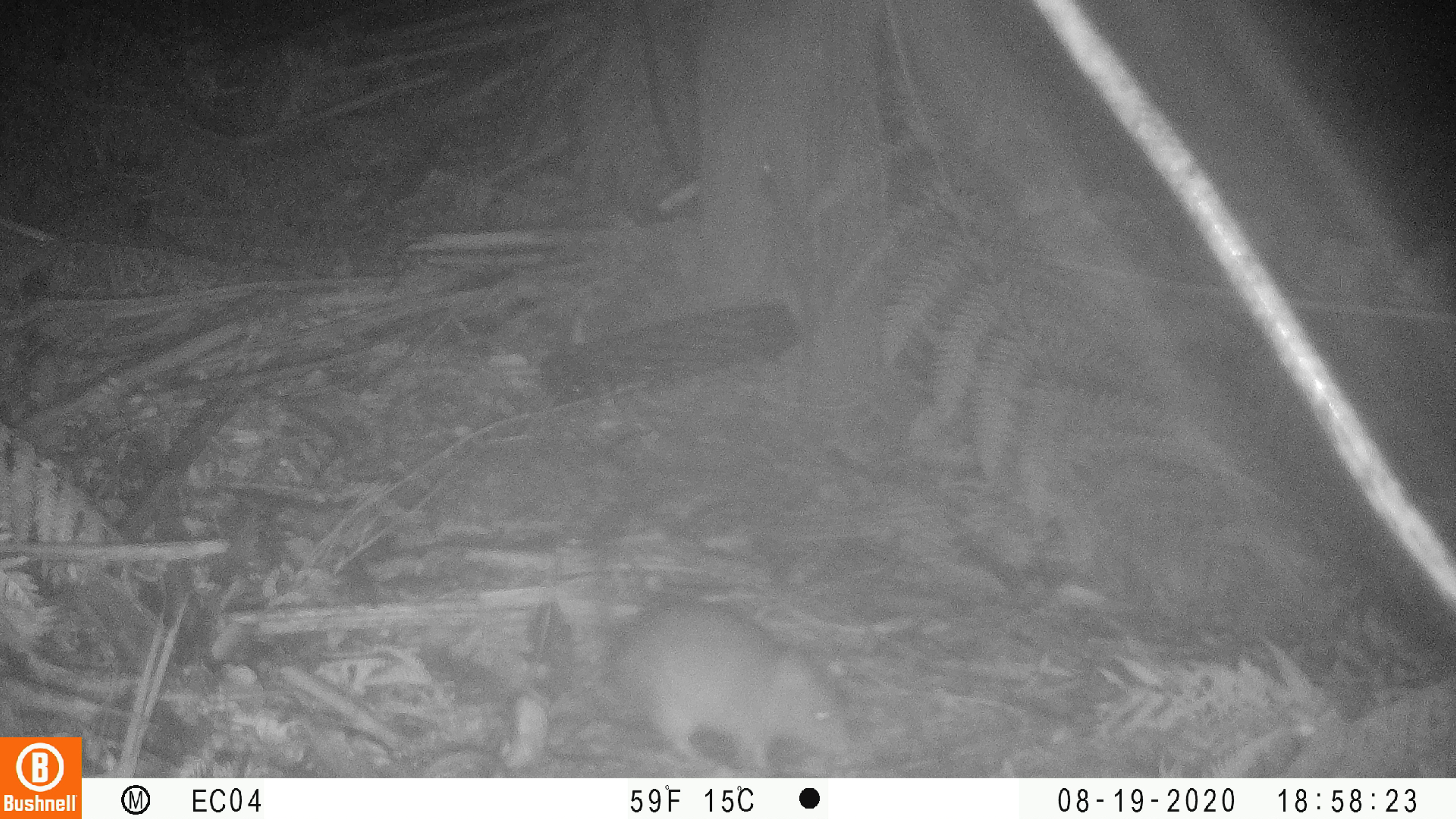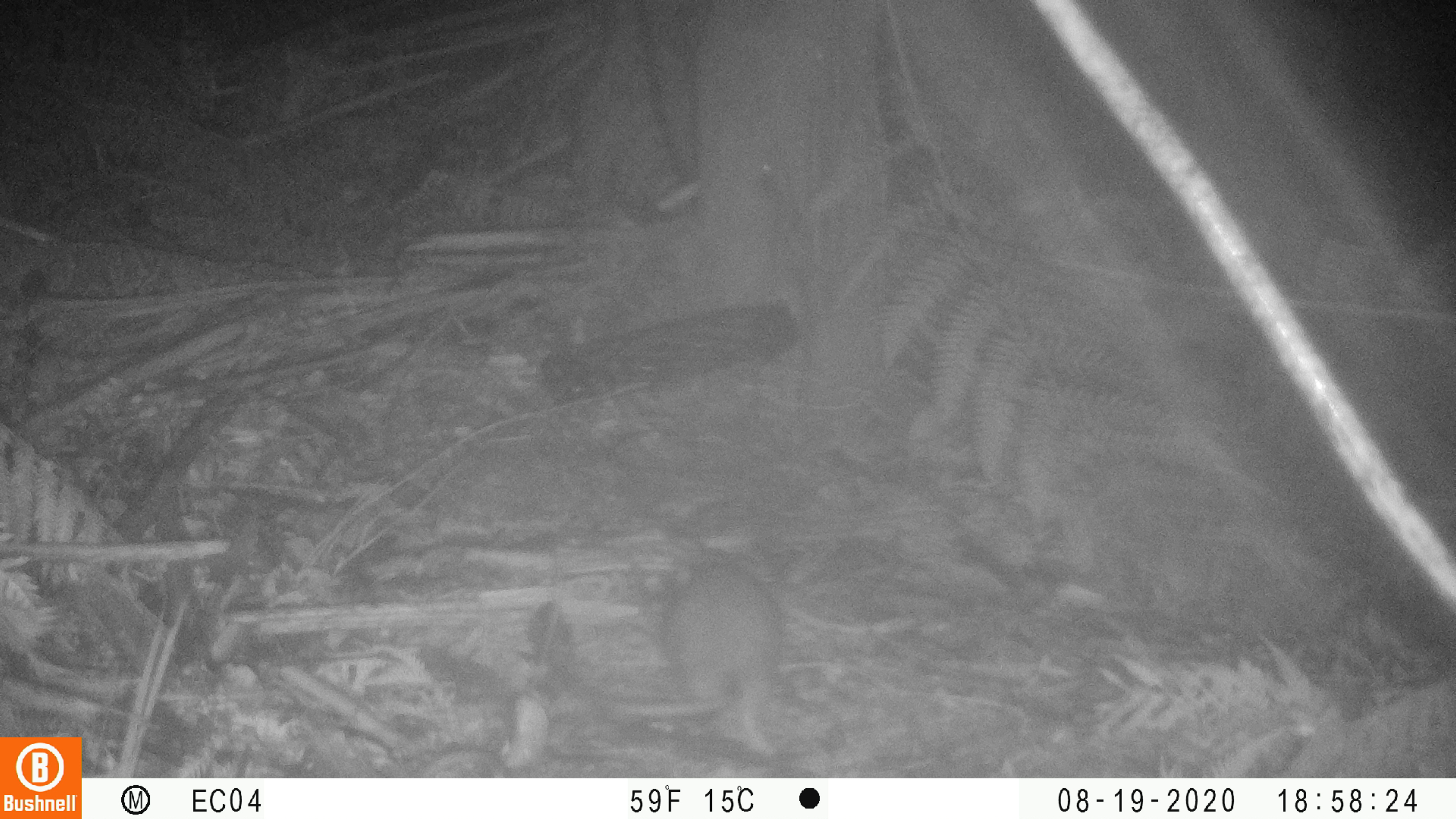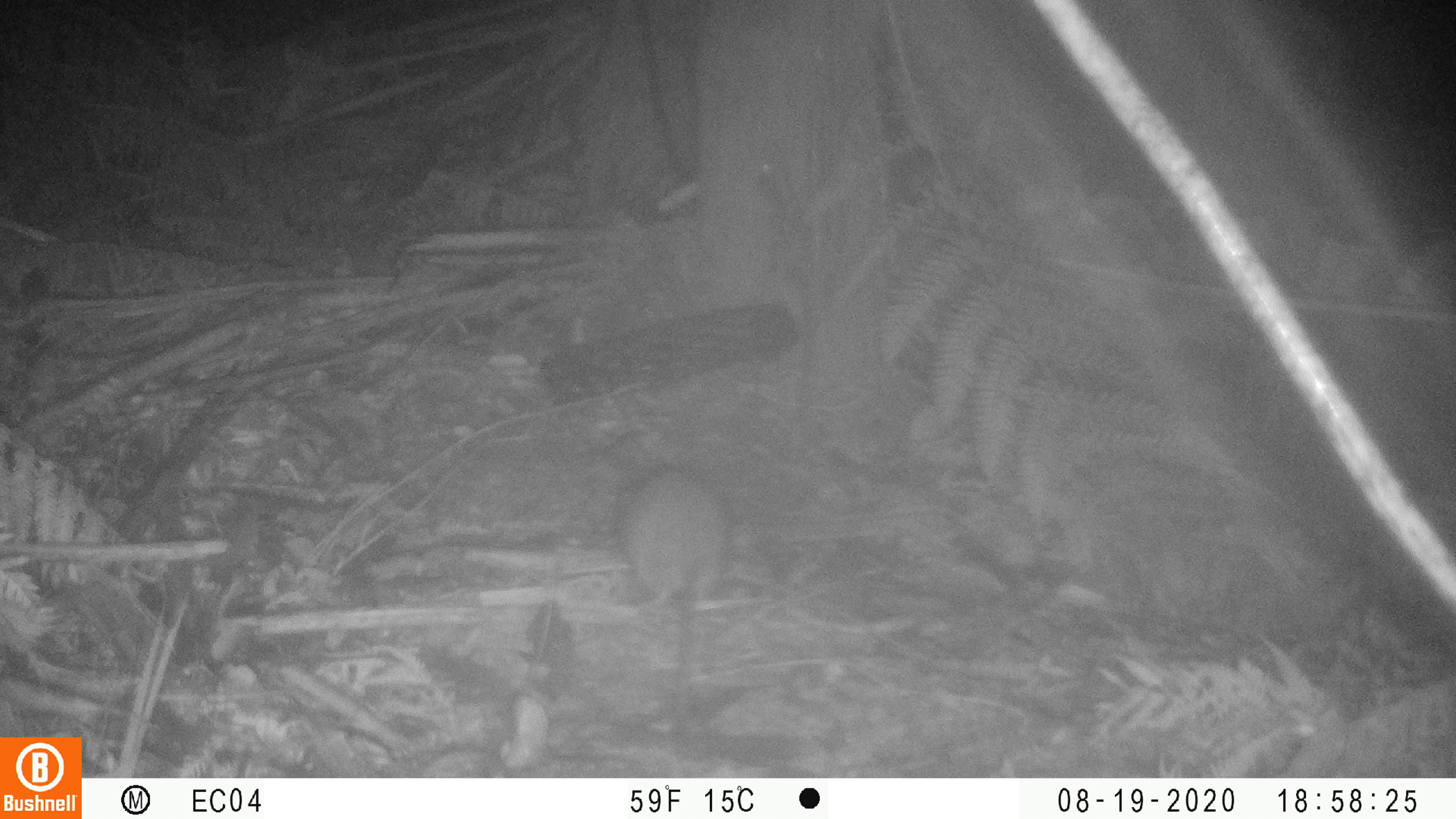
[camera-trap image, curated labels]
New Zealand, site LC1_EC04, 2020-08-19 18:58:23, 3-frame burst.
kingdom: Animalia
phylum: Chordata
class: Mammalia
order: Rodentia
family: Muridae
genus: Rattus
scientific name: Rattus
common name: rat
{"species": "rat (Rattus)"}